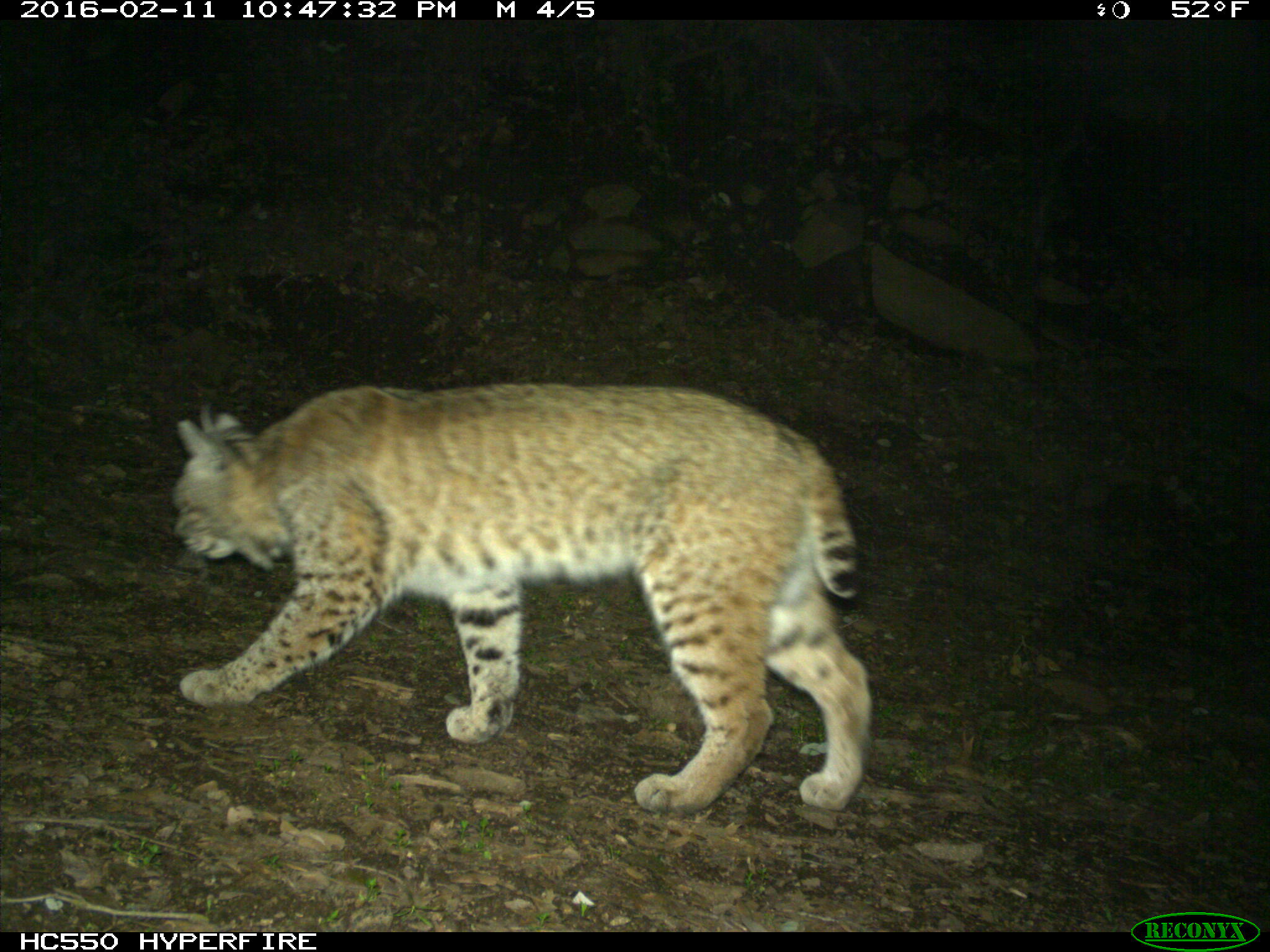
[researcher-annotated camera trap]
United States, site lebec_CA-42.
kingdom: Animalia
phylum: Chordata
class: Mammalia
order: Carnivora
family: Felidae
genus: Lynx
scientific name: Lynx rufus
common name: bobcat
Lynx rufus (bobcat).